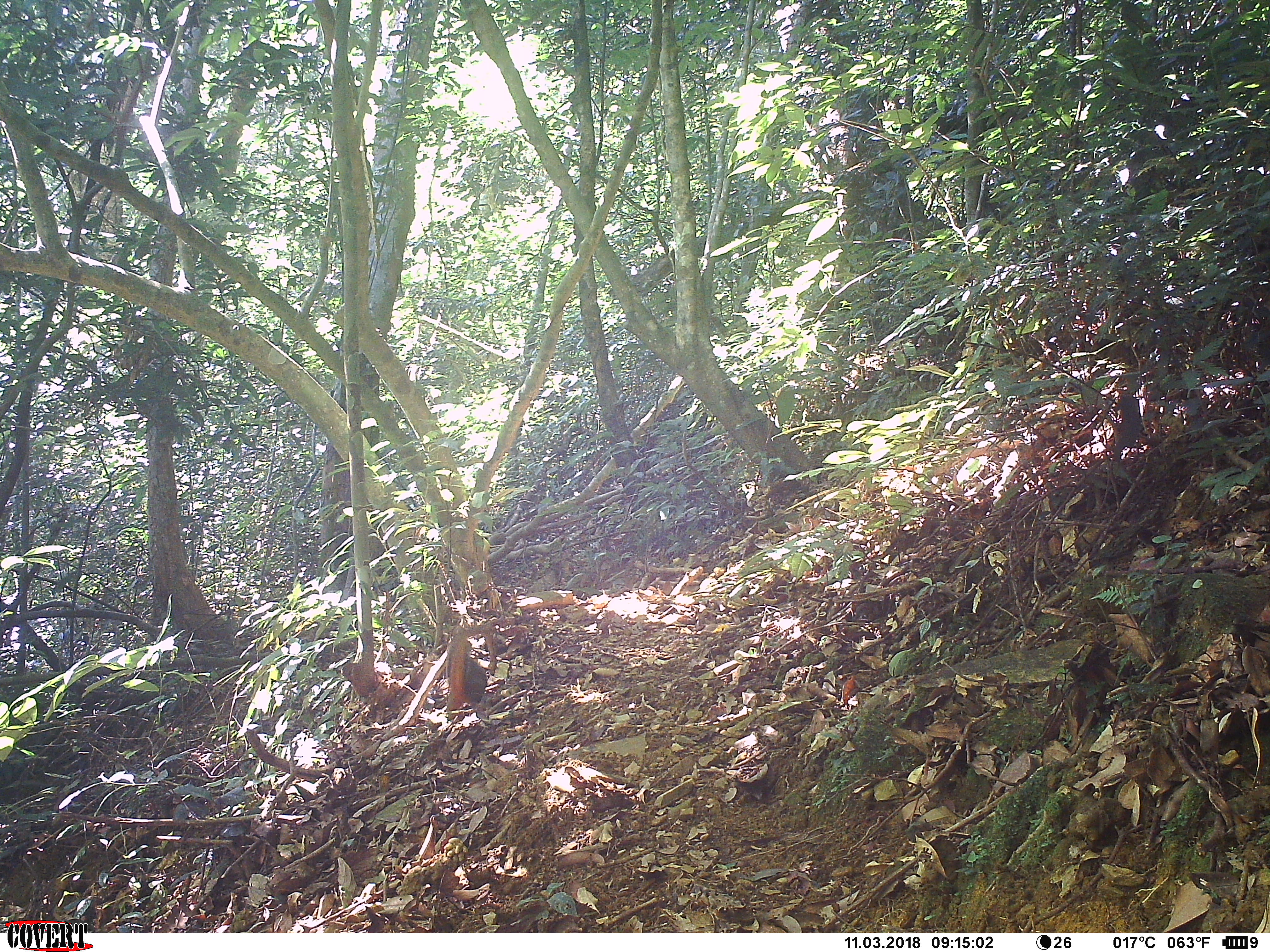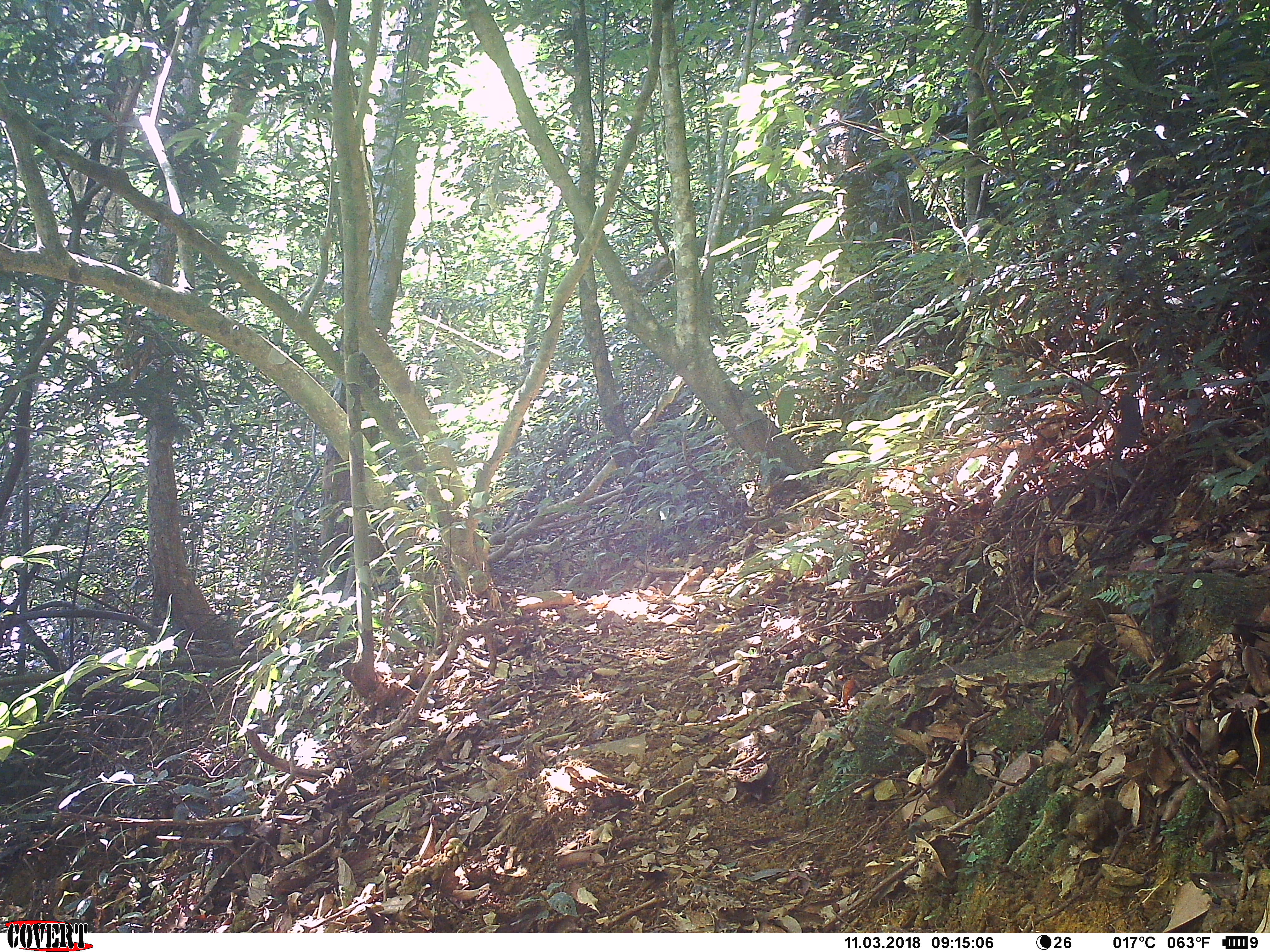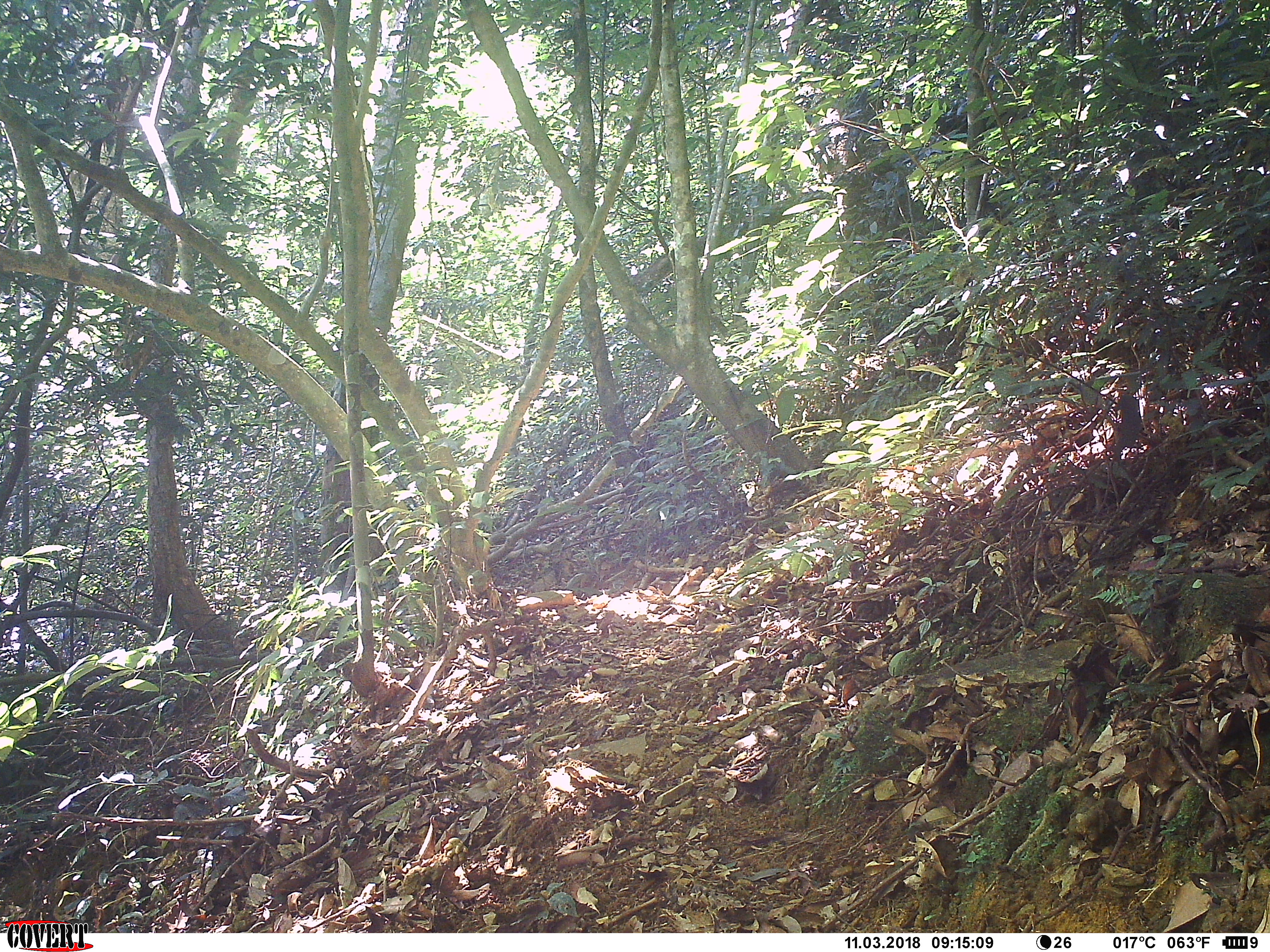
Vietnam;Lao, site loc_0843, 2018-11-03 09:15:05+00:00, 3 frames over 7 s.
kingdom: Animalia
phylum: Chordata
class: Mammalia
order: Rodentia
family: Sciuridae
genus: Dremomys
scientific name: Dremomys rufigenis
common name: red-cheeked squirrel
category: red cheeked squirrel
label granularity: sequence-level